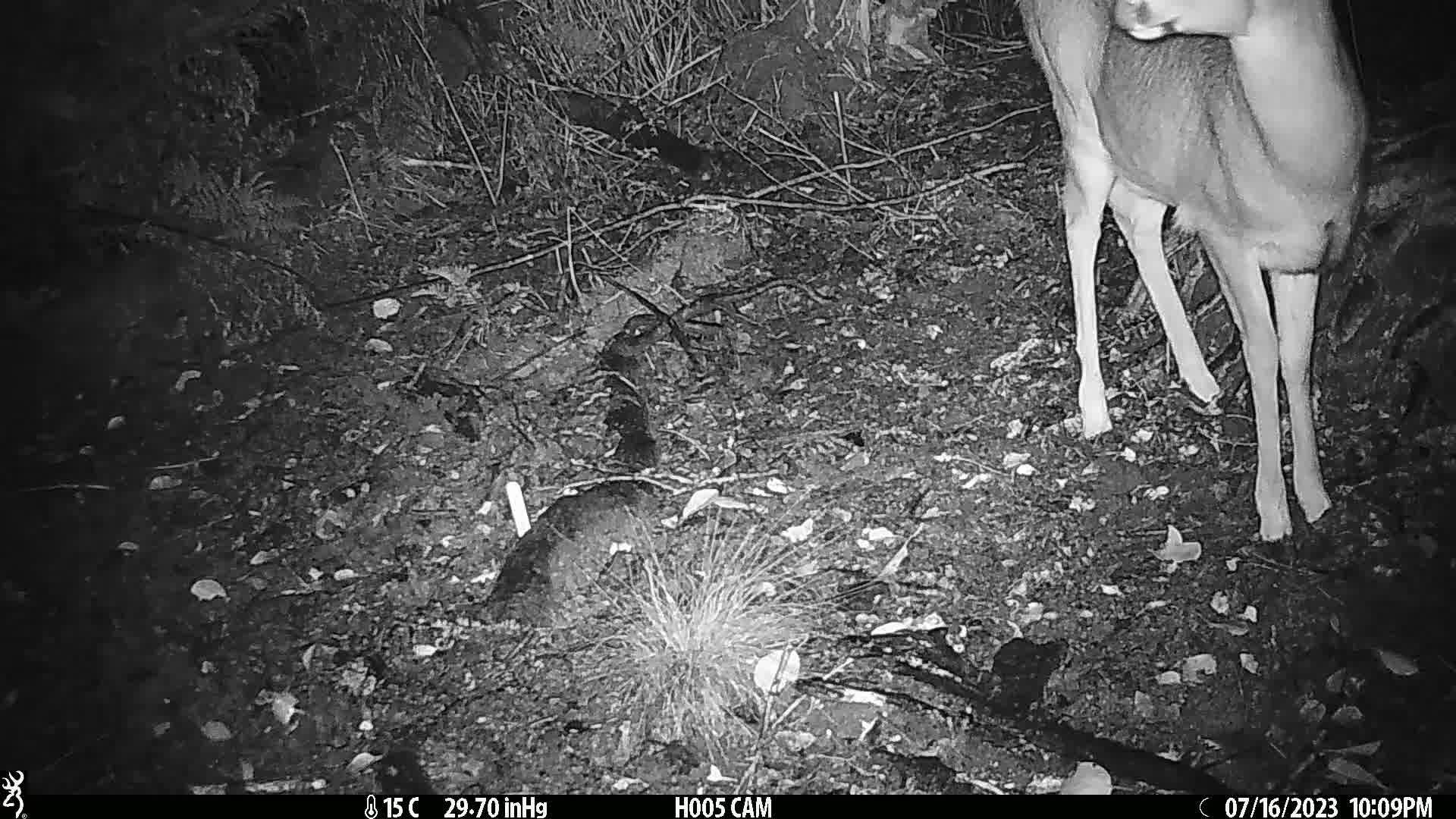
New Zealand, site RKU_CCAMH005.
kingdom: Animalia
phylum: Chordata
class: Mammalia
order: Artiodactyla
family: Cervidae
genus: Odocoileus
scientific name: Odocoileus virginianus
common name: white-tailed deer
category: white tailed deer